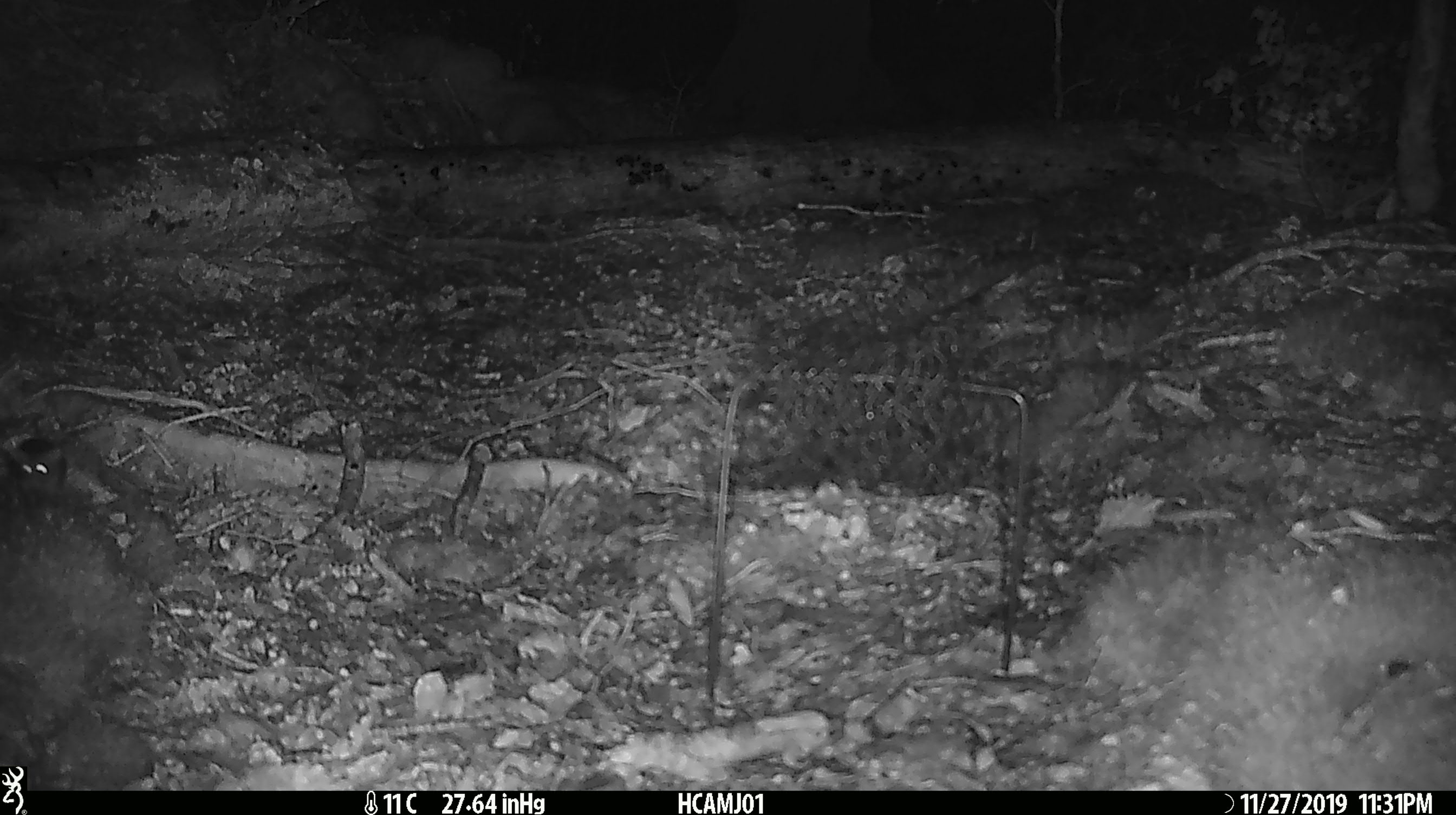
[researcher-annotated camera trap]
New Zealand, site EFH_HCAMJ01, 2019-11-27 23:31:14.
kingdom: Animalia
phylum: Chordata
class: Mammalia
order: Rodentia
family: Muridae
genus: Mus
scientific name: Mus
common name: mouse